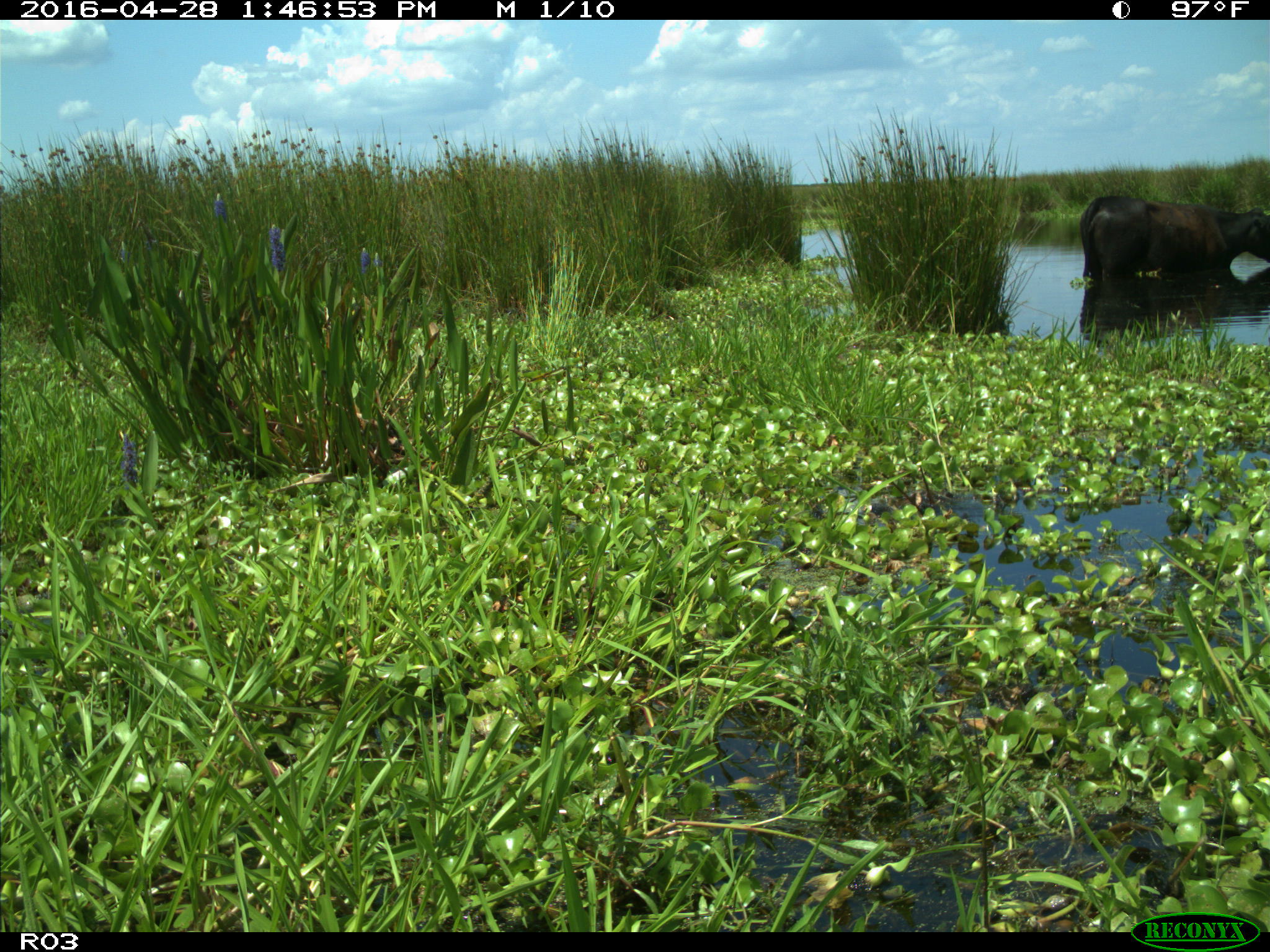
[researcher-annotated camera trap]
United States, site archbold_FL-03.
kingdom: Animalia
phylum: Chordata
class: Mammalia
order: Artiodactyla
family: Bovidae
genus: Bos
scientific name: Bos taurus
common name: domestic cow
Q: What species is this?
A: Bos taurus (domestic cow).